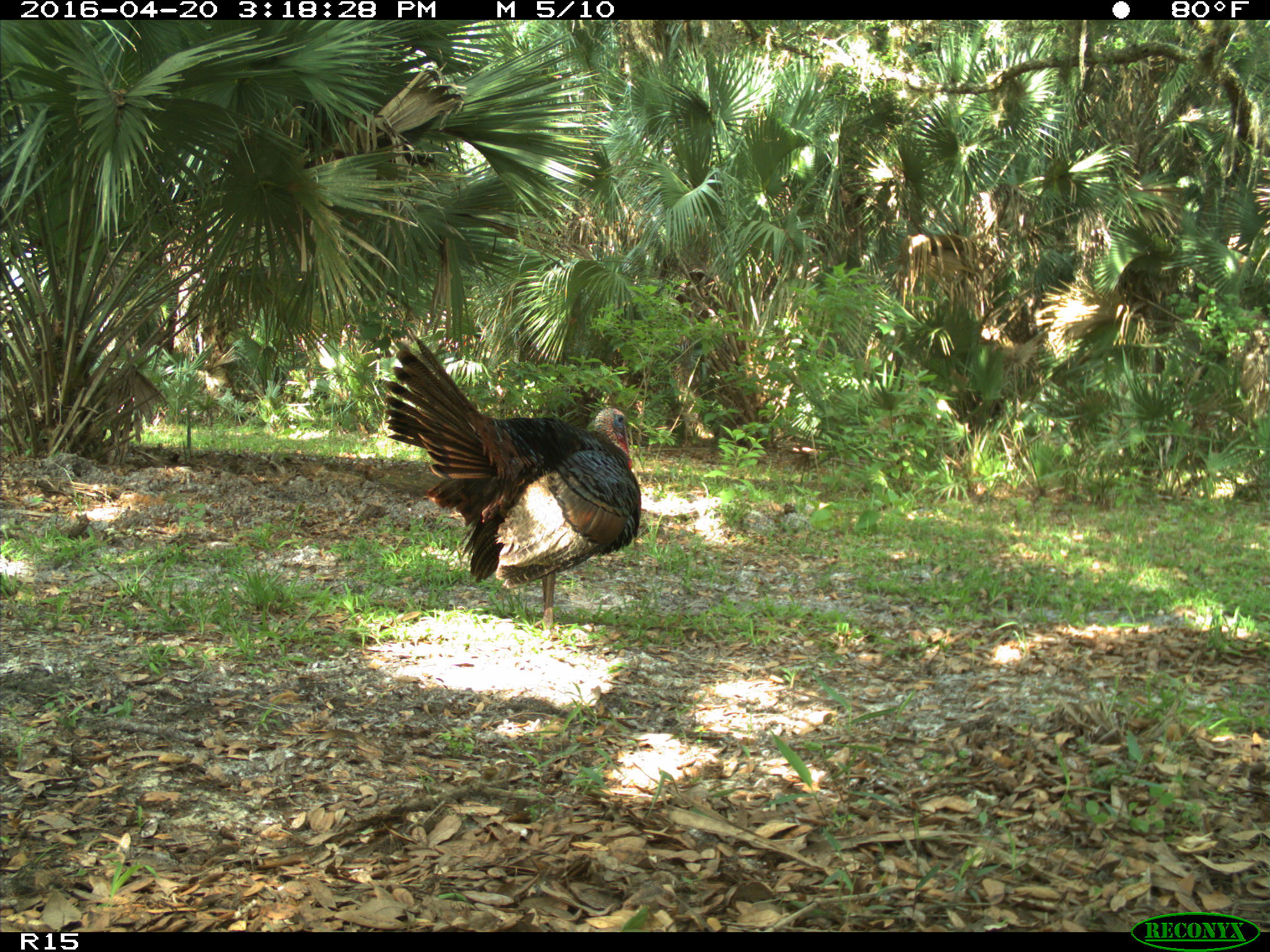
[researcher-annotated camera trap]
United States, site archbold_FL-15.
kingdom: Animalia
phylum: Chordata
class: Aves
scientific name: Aves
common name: birds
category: unidentified bird